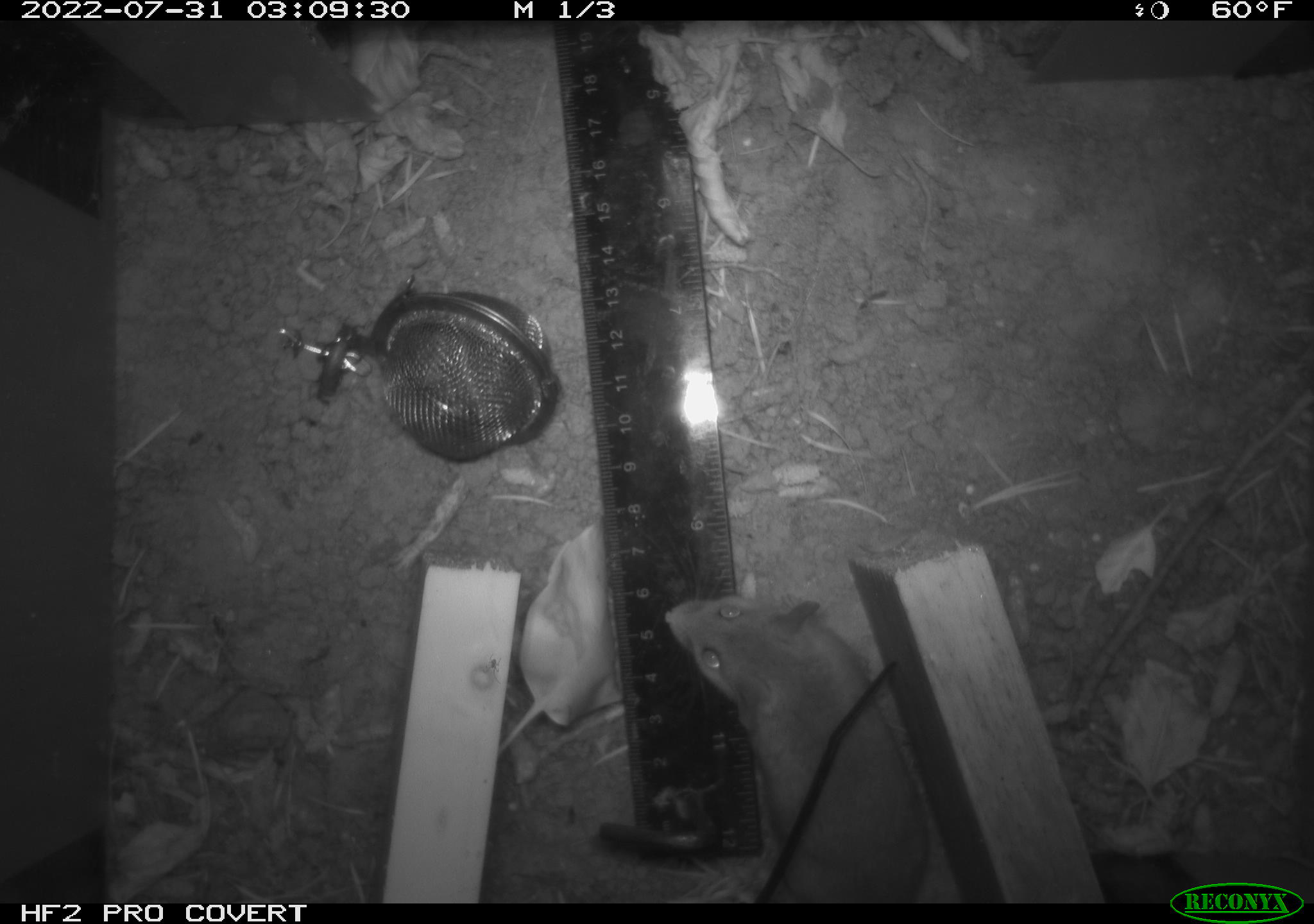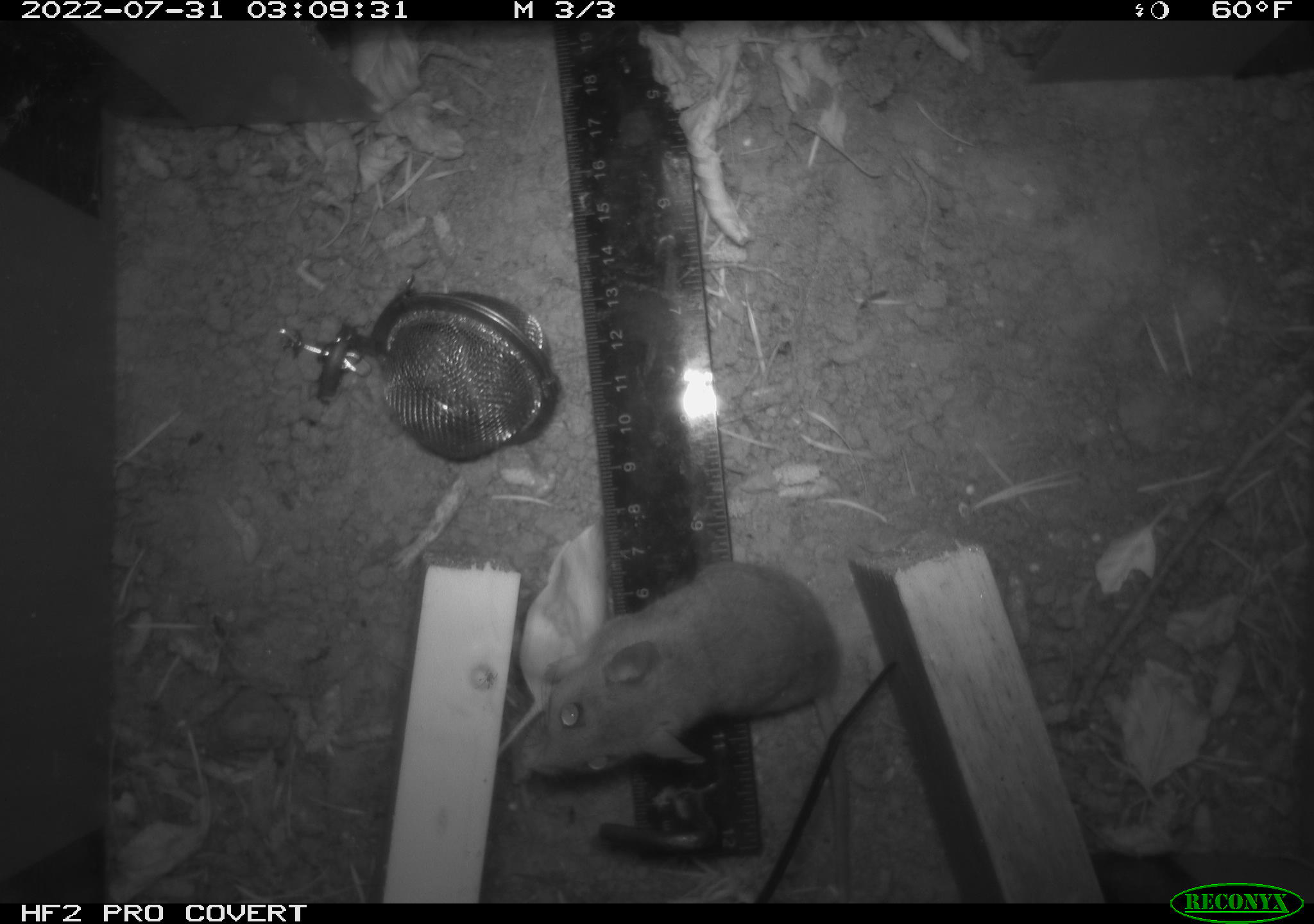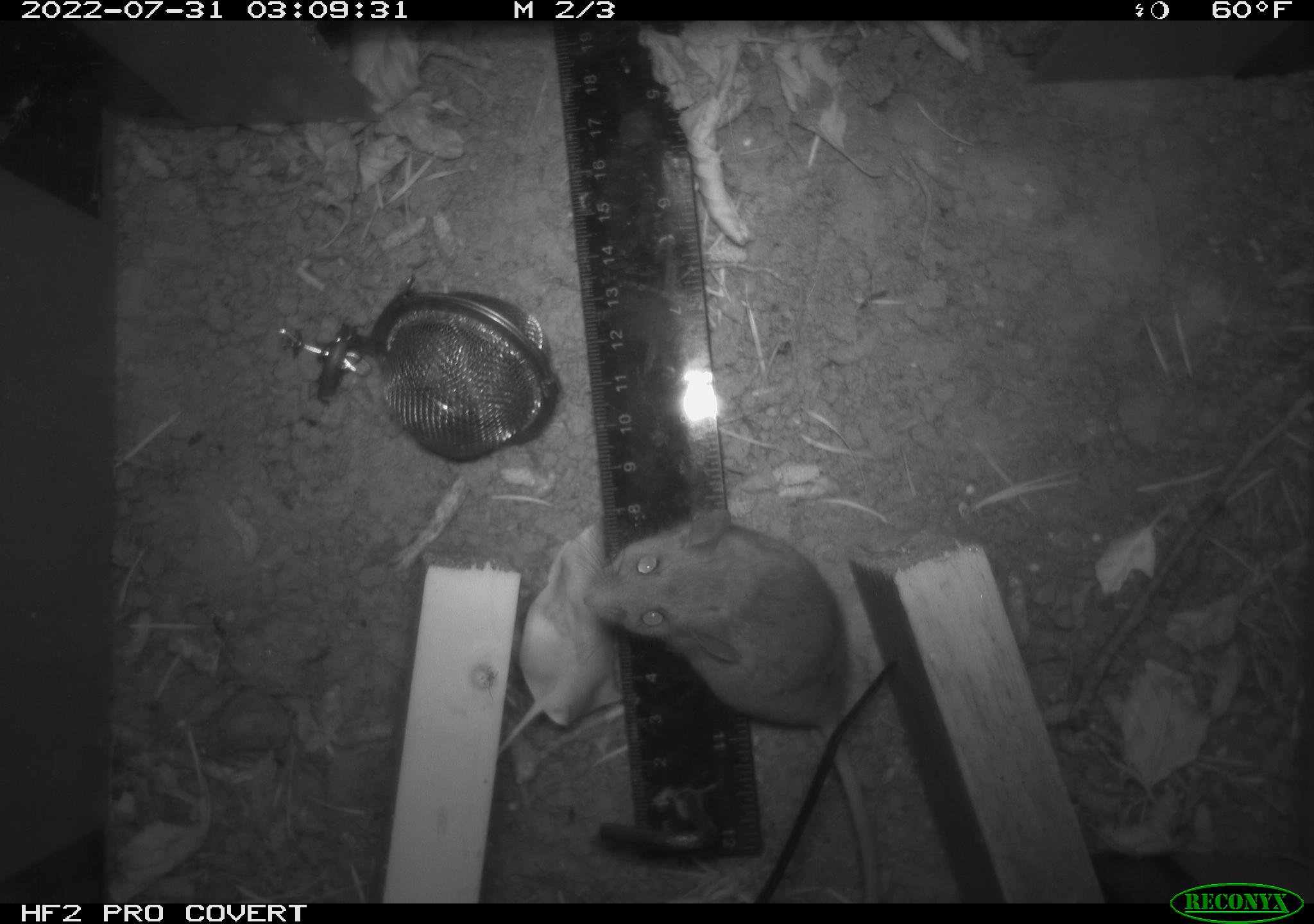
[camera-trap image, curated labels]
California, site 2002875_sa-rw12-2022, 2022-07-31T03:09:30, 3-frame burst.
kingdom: Animalia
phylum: Chordata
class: Mammalia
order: Rodentia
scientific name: Rodentia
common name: rodent